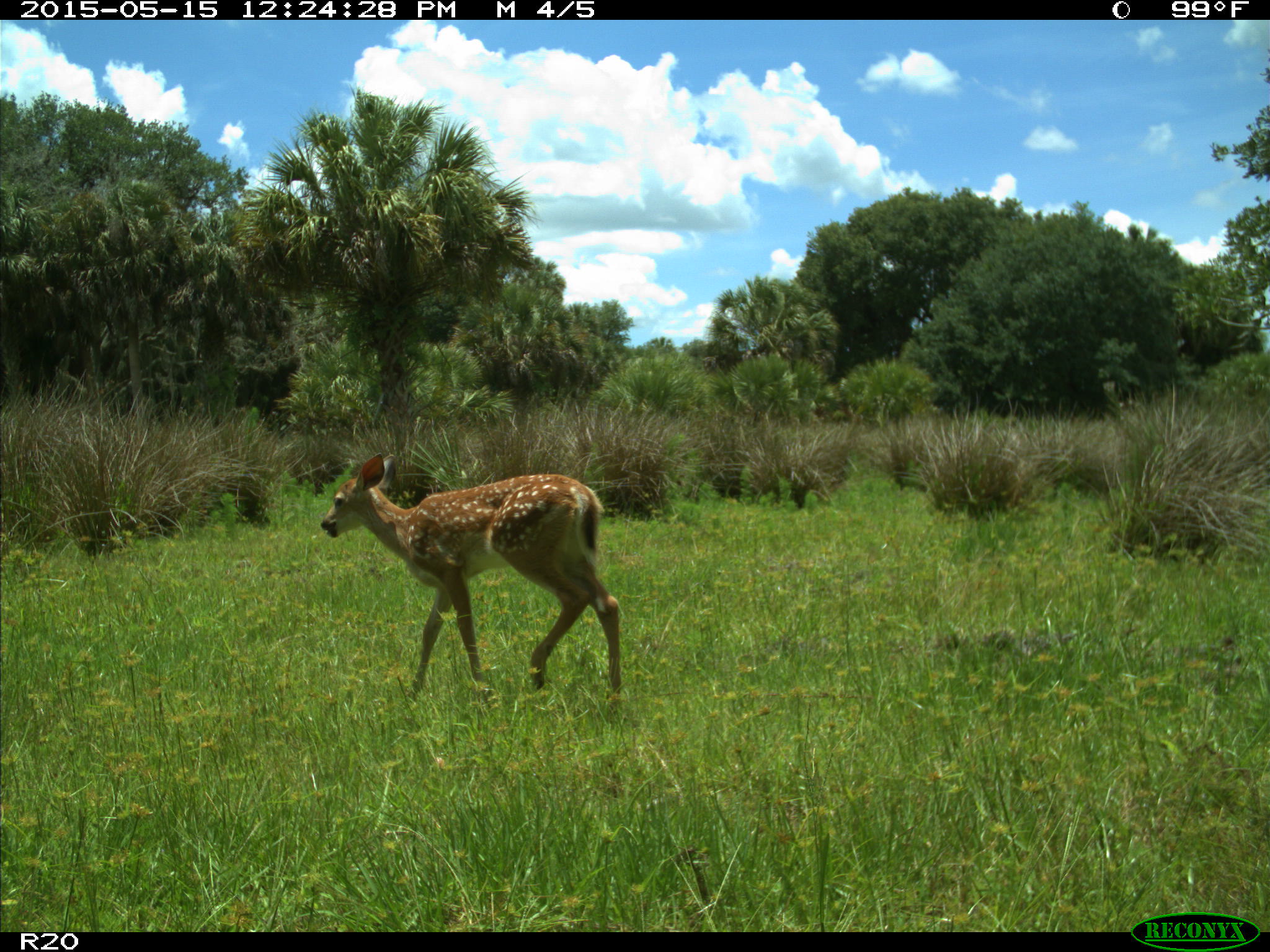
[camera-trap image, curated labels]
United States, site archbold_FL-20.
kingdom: Animalia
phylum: Chordata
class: Mammalia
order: Artiodactyla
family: Cervidae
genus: Odocoileus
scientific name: Odocoileus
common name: deer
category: unidentified deer